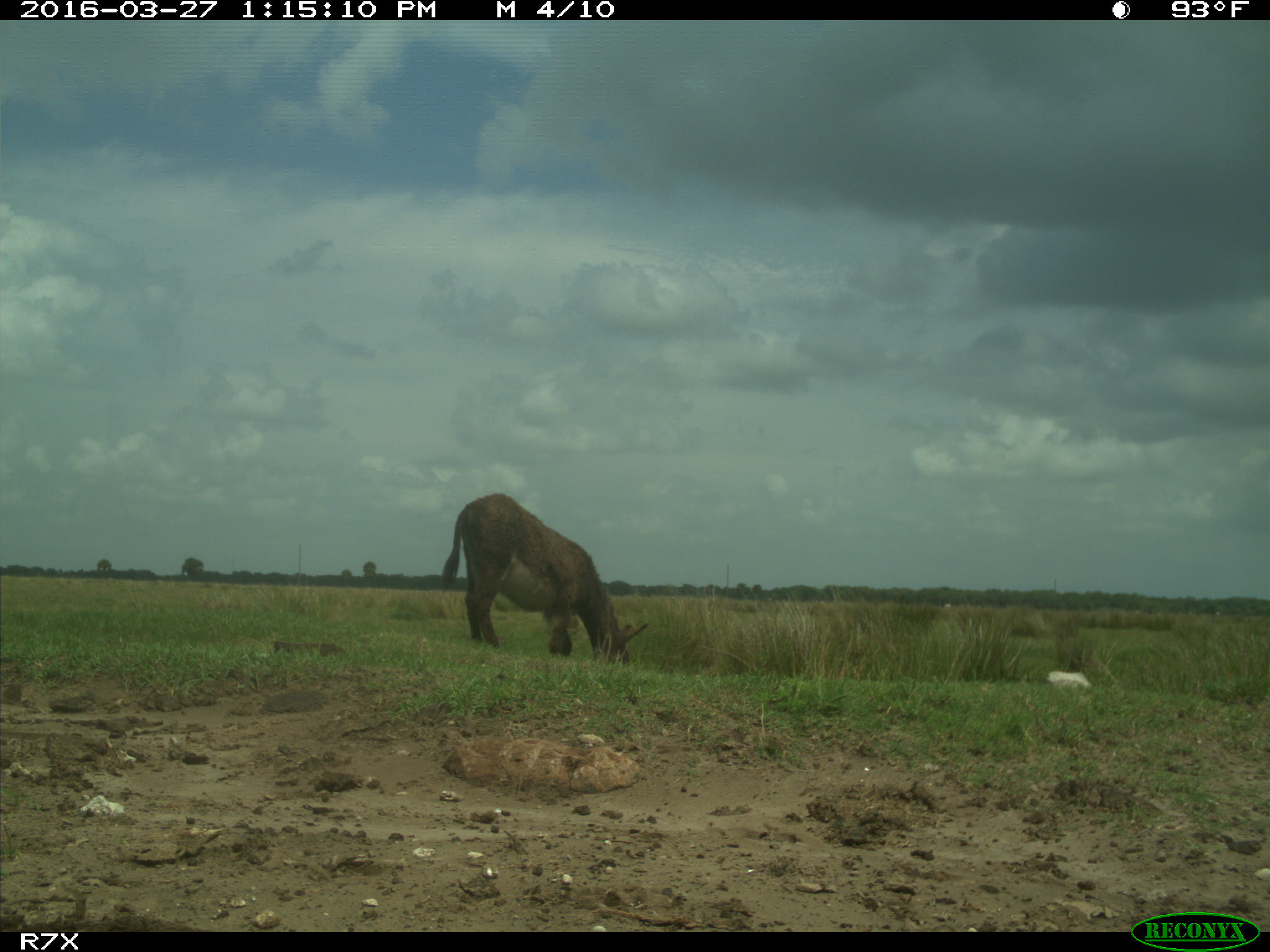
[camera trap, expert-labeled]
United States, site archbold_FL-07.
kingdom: Animalia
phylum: Chordata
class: Mammalia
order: Artiodactyla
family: Bovidae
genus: Bos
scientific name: Bos taurus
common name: domestic cow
Bos taurus (domestic cow).